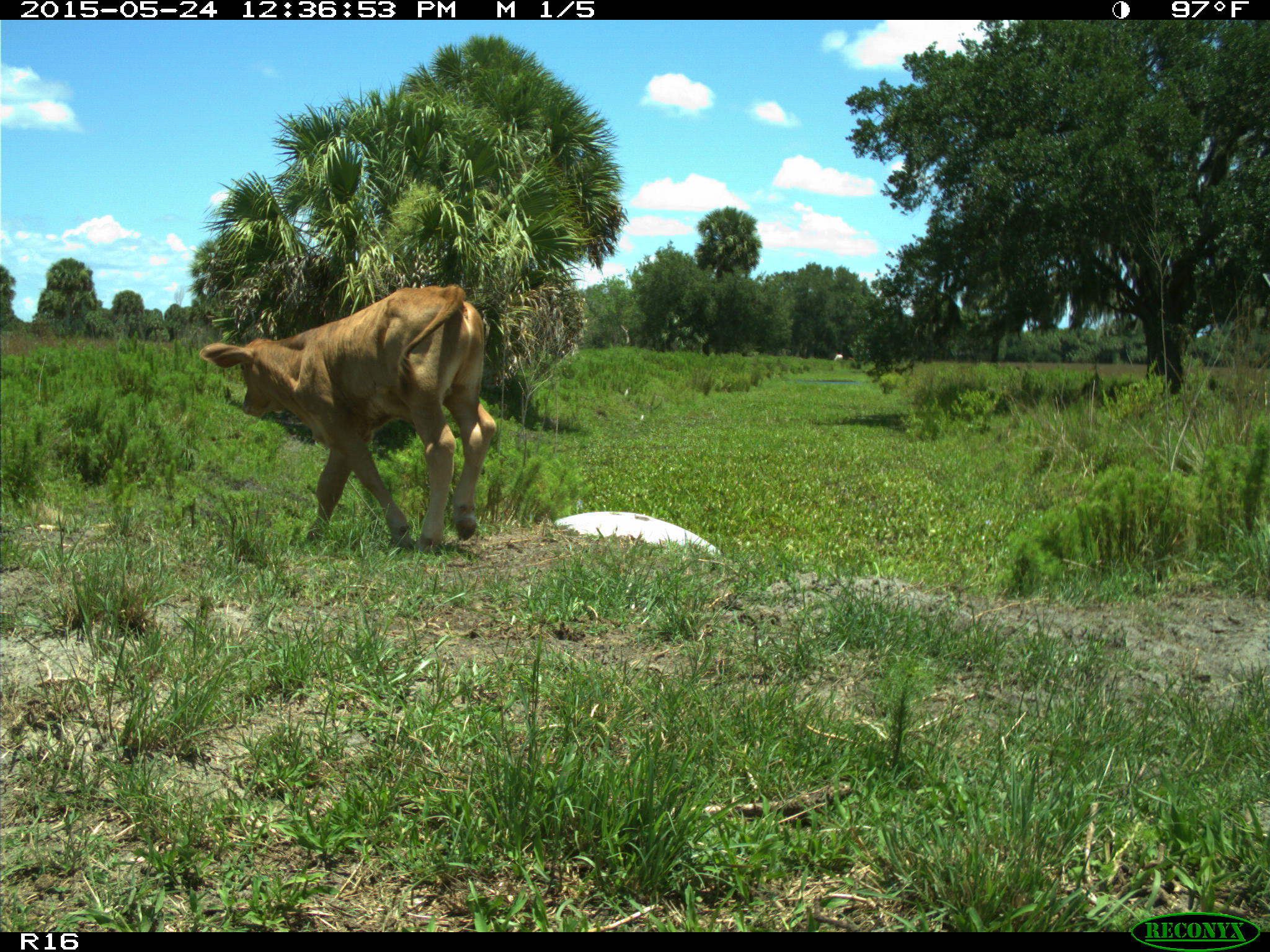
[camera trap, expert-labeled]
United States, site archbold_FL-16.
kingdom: Animalia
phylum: Chordata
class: Mammalia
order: Artiodactyla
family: Bovidae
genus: Bos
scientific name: Bos taurus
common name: domestic cow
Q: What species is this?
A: Bos taurus (domestic cow).